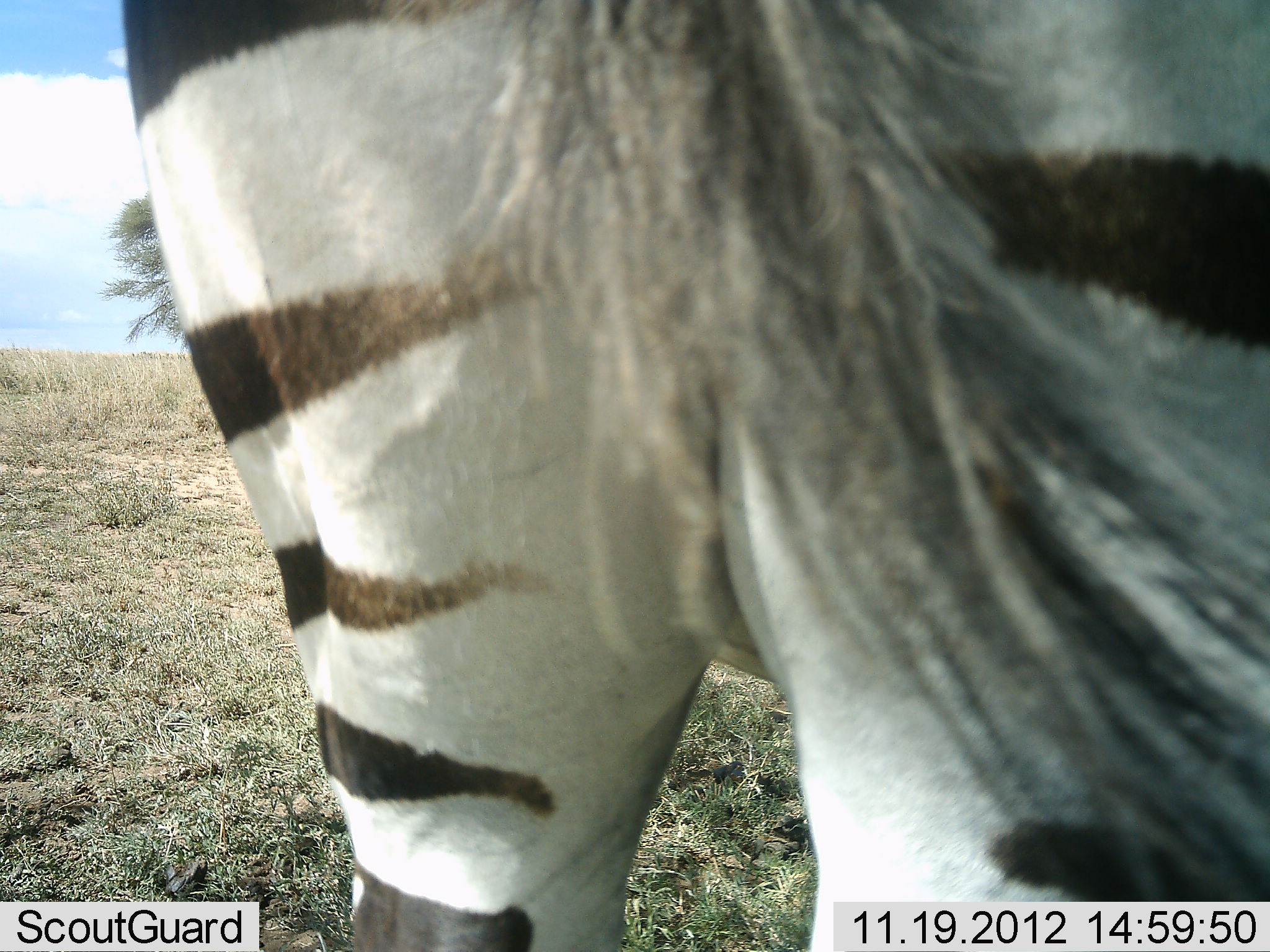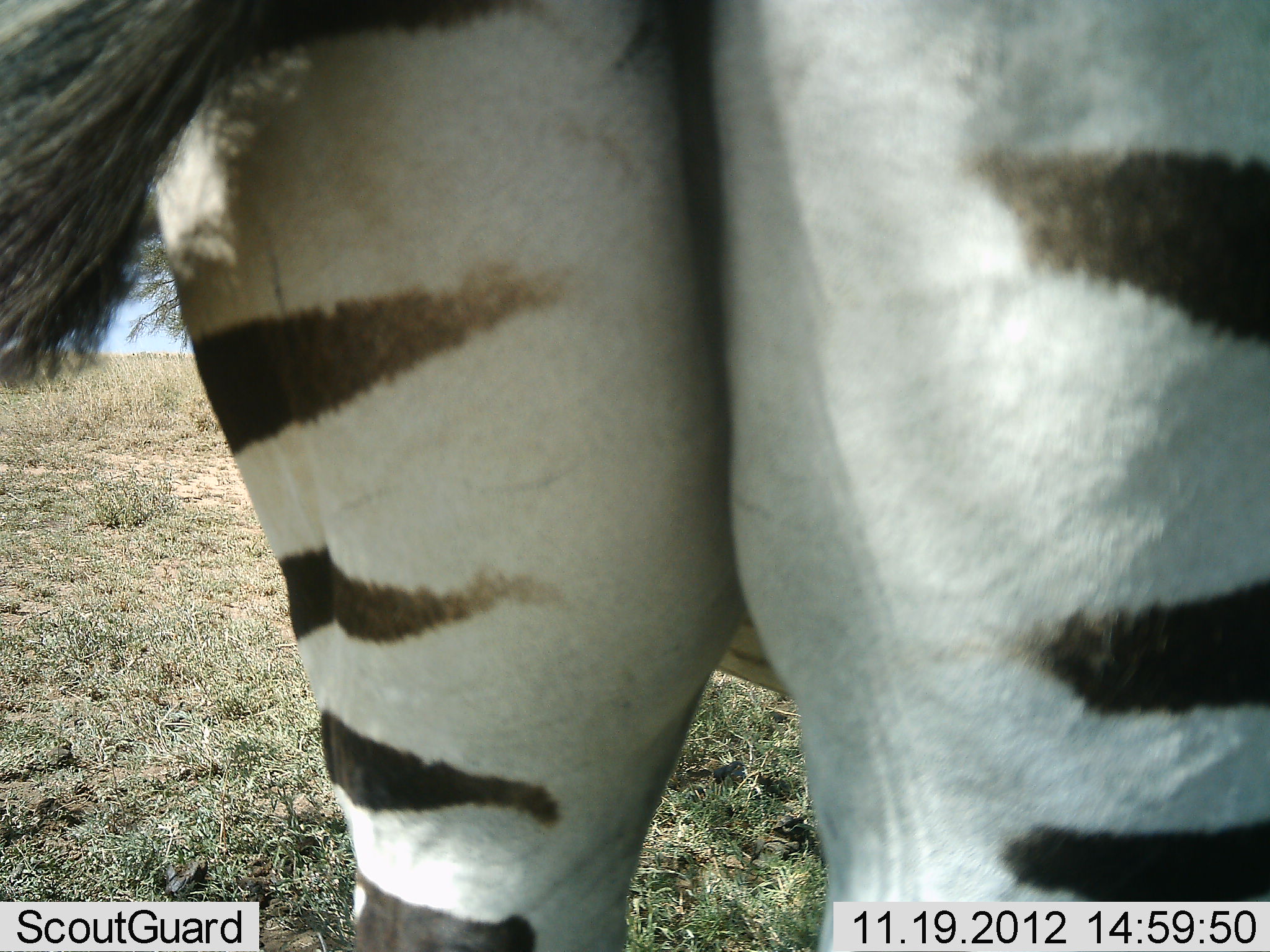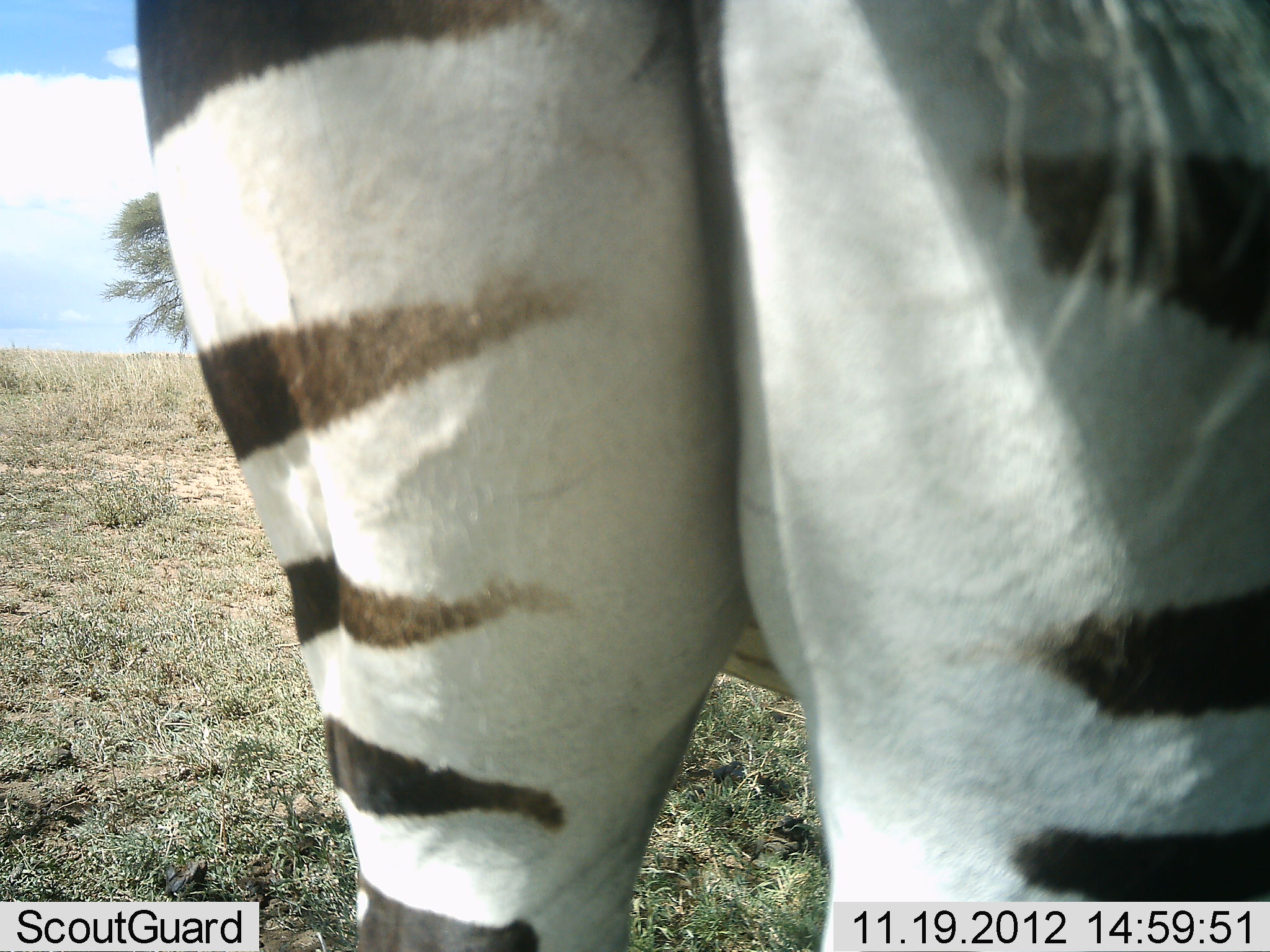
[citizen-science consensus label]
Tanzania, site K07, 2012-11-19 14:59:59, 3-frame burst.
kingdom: Animalia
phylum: Chordata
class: Mammalia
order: Perissodactyla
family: Equidae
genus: Equus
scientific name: Equus quagga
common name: plains zebra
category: zebra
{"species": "zebra (plains zebra) (Equus quagga)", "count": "1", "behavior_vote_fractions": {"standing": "100%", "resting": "0%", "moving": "0%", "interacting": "0%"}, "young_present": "0%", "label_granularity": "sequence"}